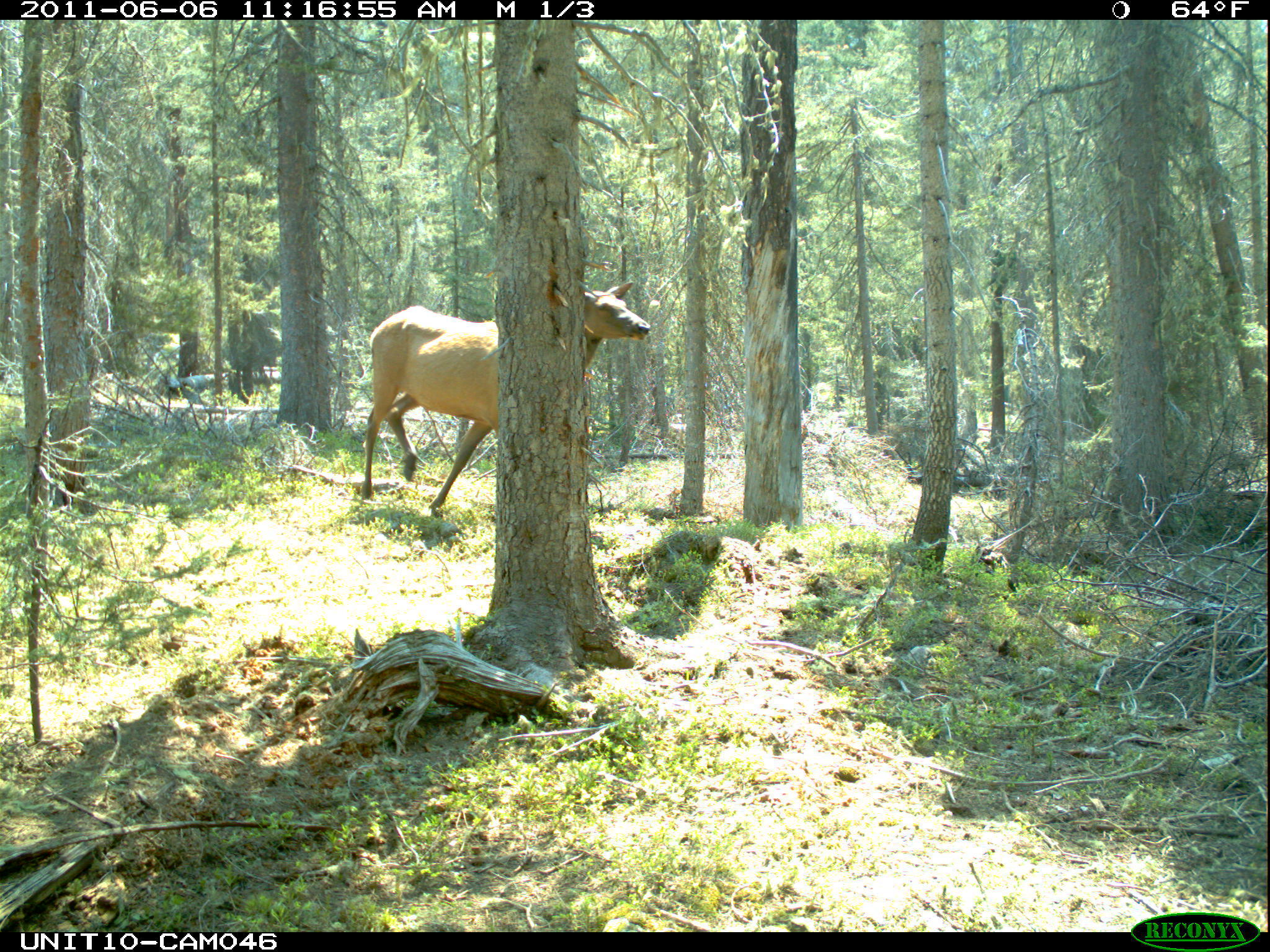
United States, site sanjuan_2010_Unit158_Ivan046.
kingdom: Animalia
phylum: Chordata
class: Mammalia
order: Artiodactyla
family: Cervidae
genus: Cervus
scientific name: Cervus elaphus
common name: red deer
Cervus elaphus (red deer).